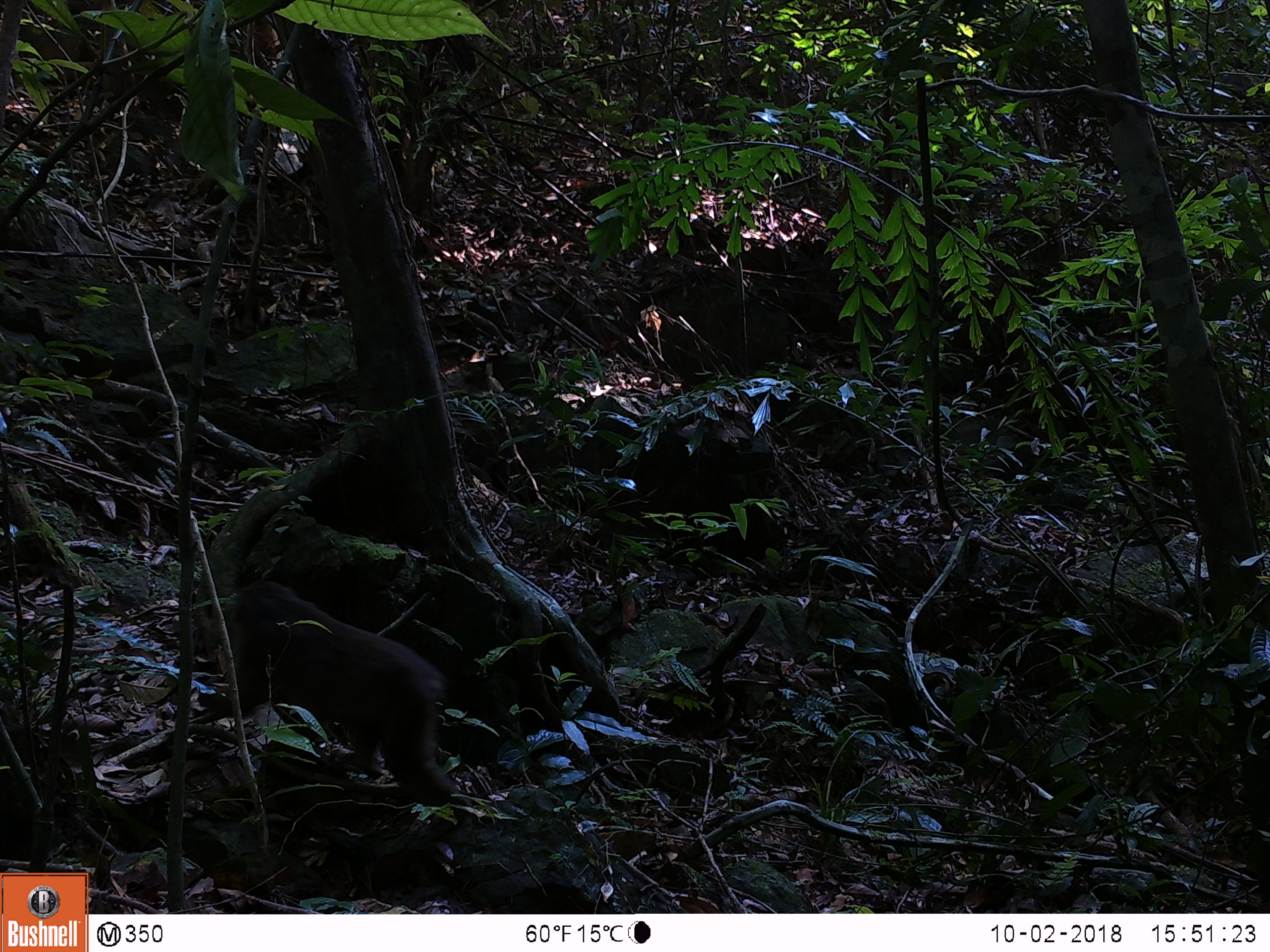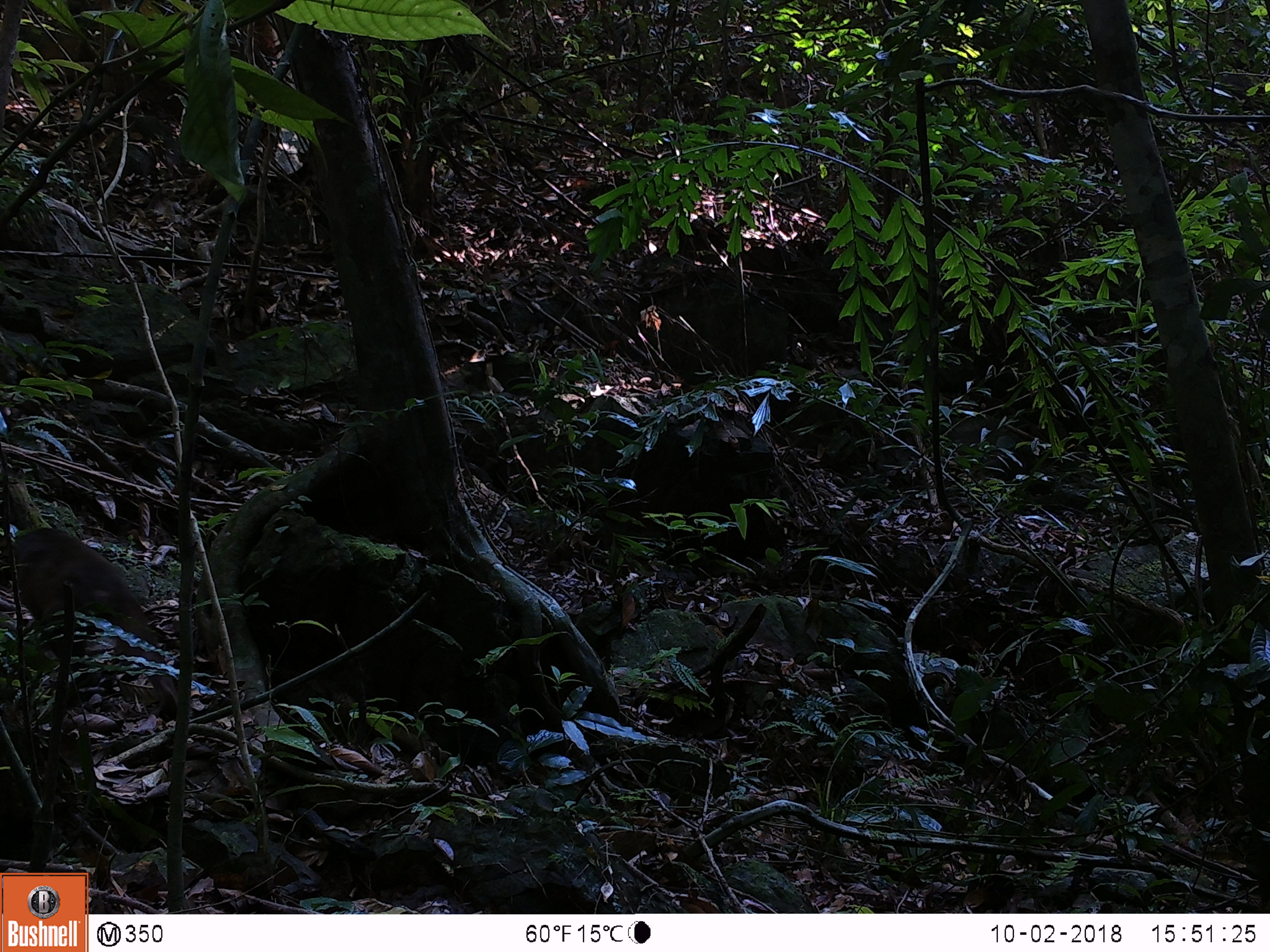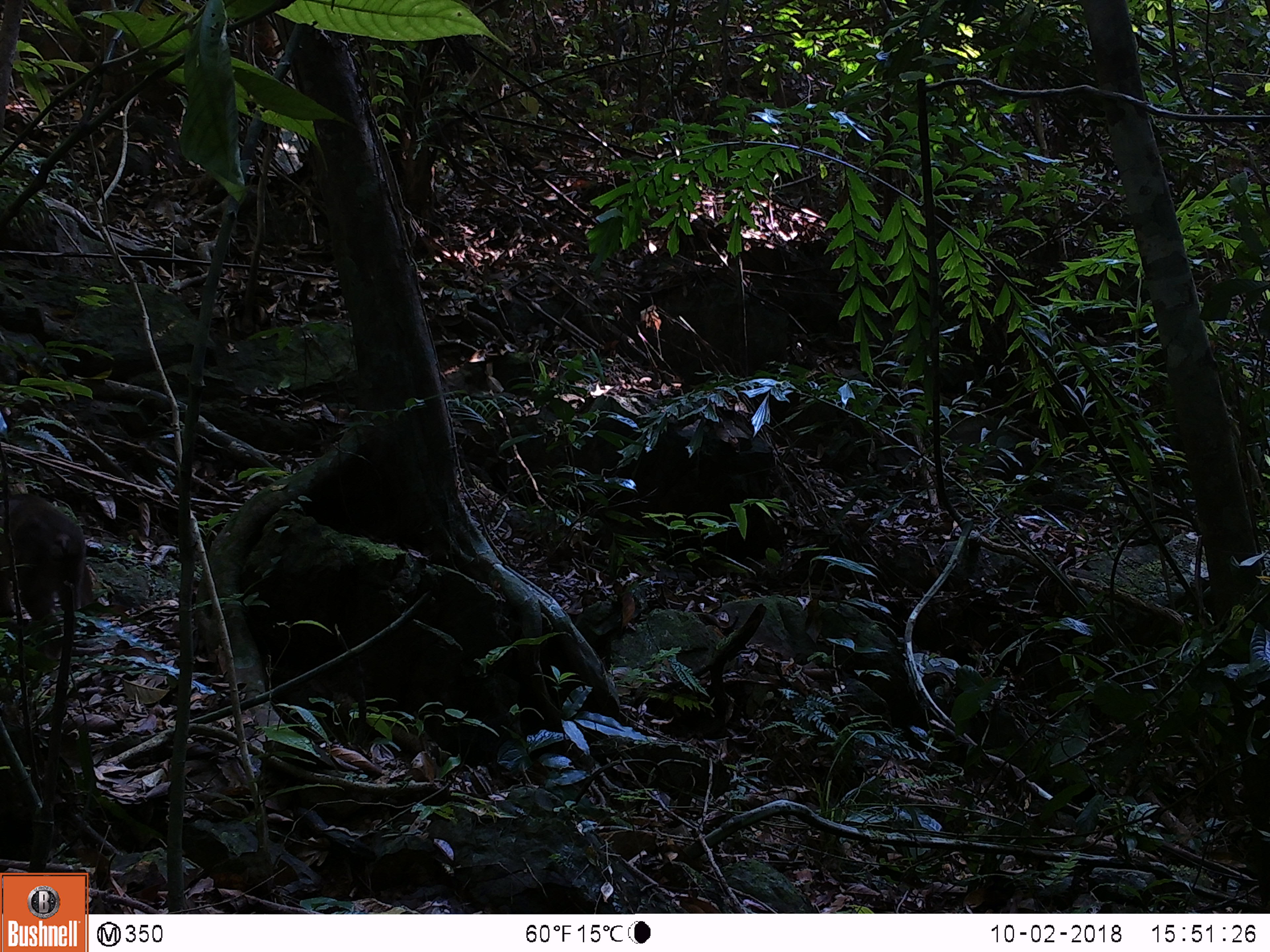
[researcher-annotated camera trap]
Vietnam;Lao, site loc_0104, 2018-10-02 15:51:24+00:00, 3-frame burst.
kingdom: Animalia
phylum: Chordata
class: Mammalia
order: Primates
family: Cercopithecidae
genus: Macaca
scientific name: Macaca arctoides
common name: stump-tailed macaque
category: stump tailed macaque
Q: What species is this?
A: Stump tailed macaque (stump-tailed macaque) (Macaca arctoides).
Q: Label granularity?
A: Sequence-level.